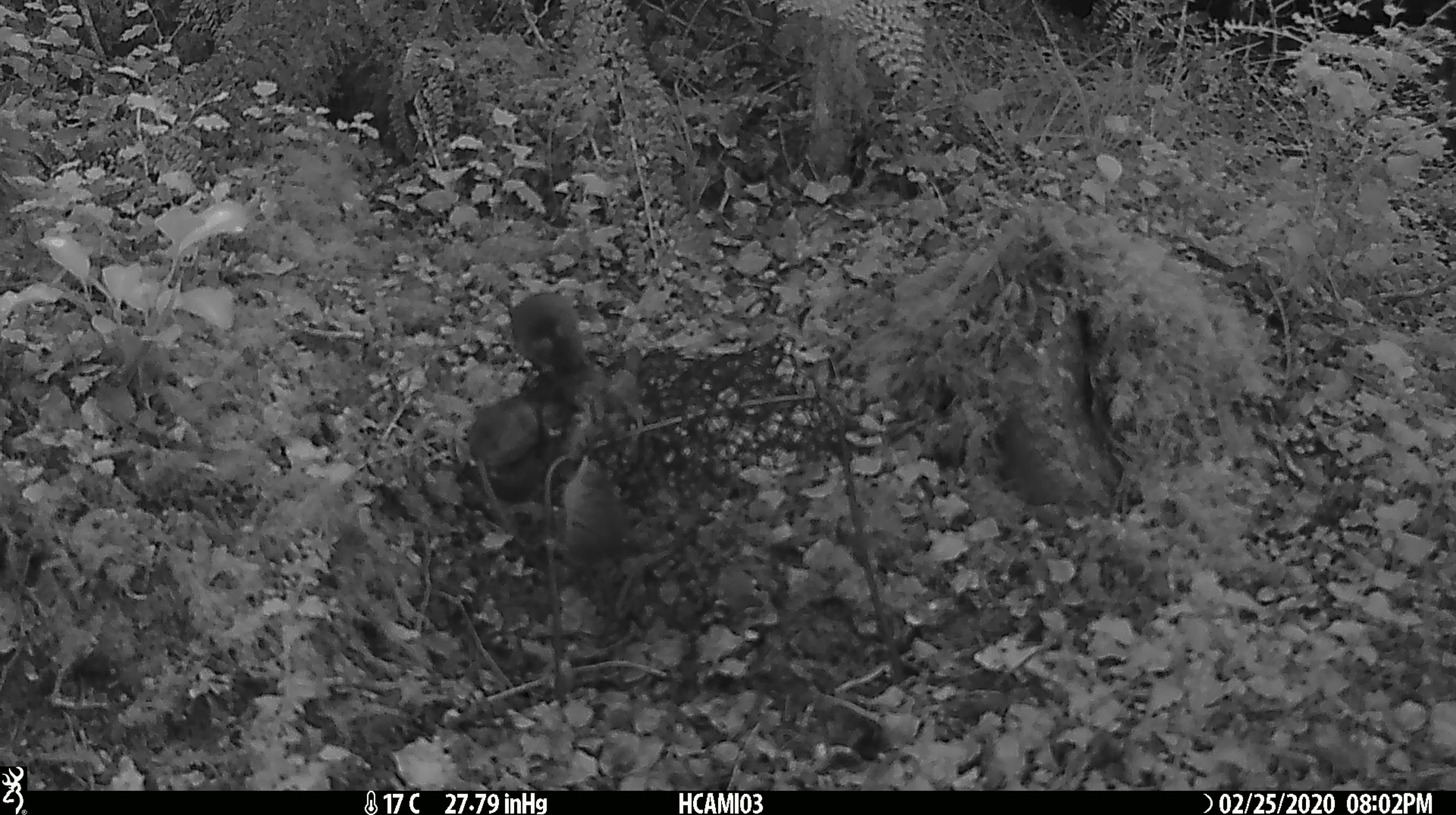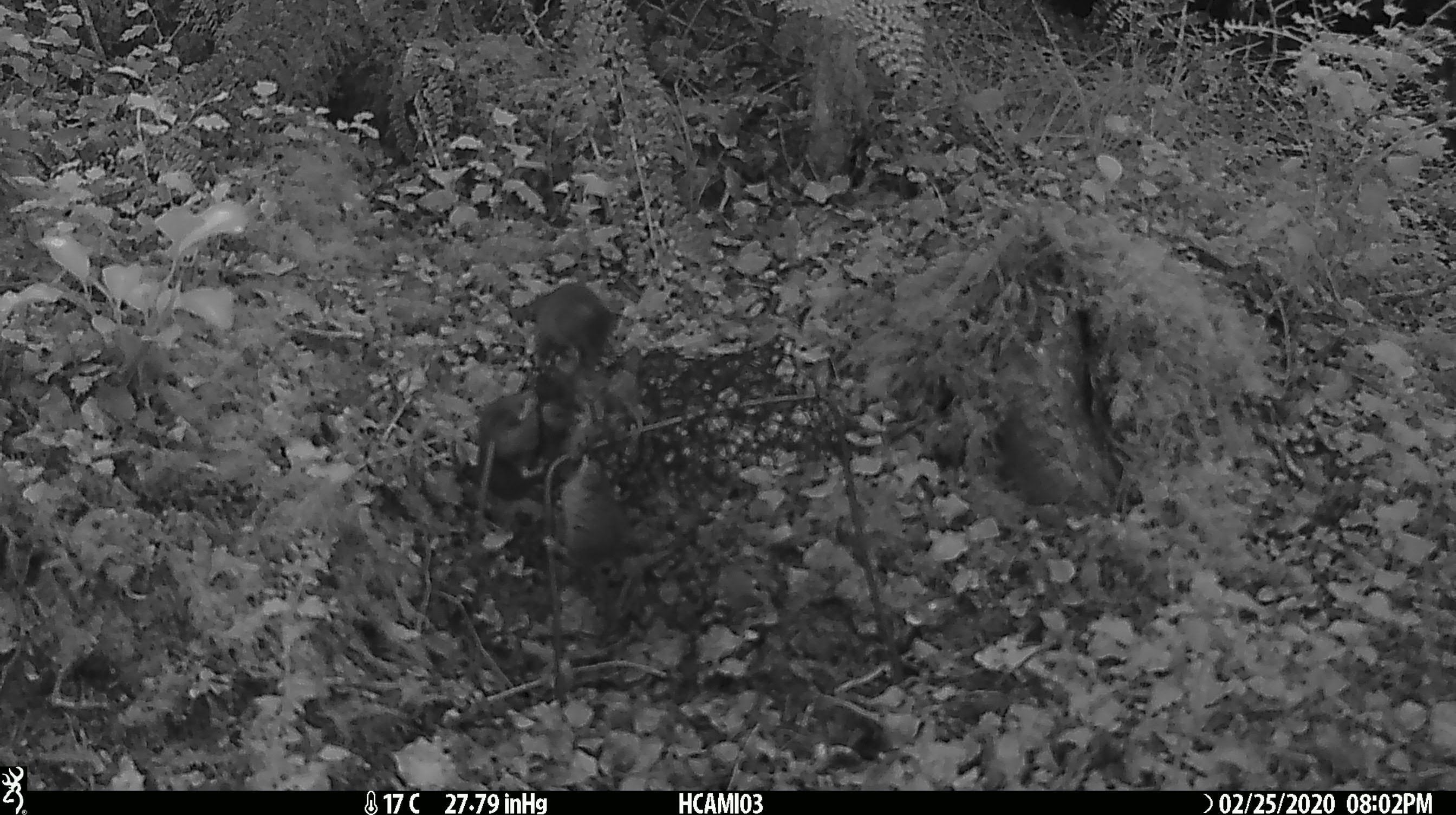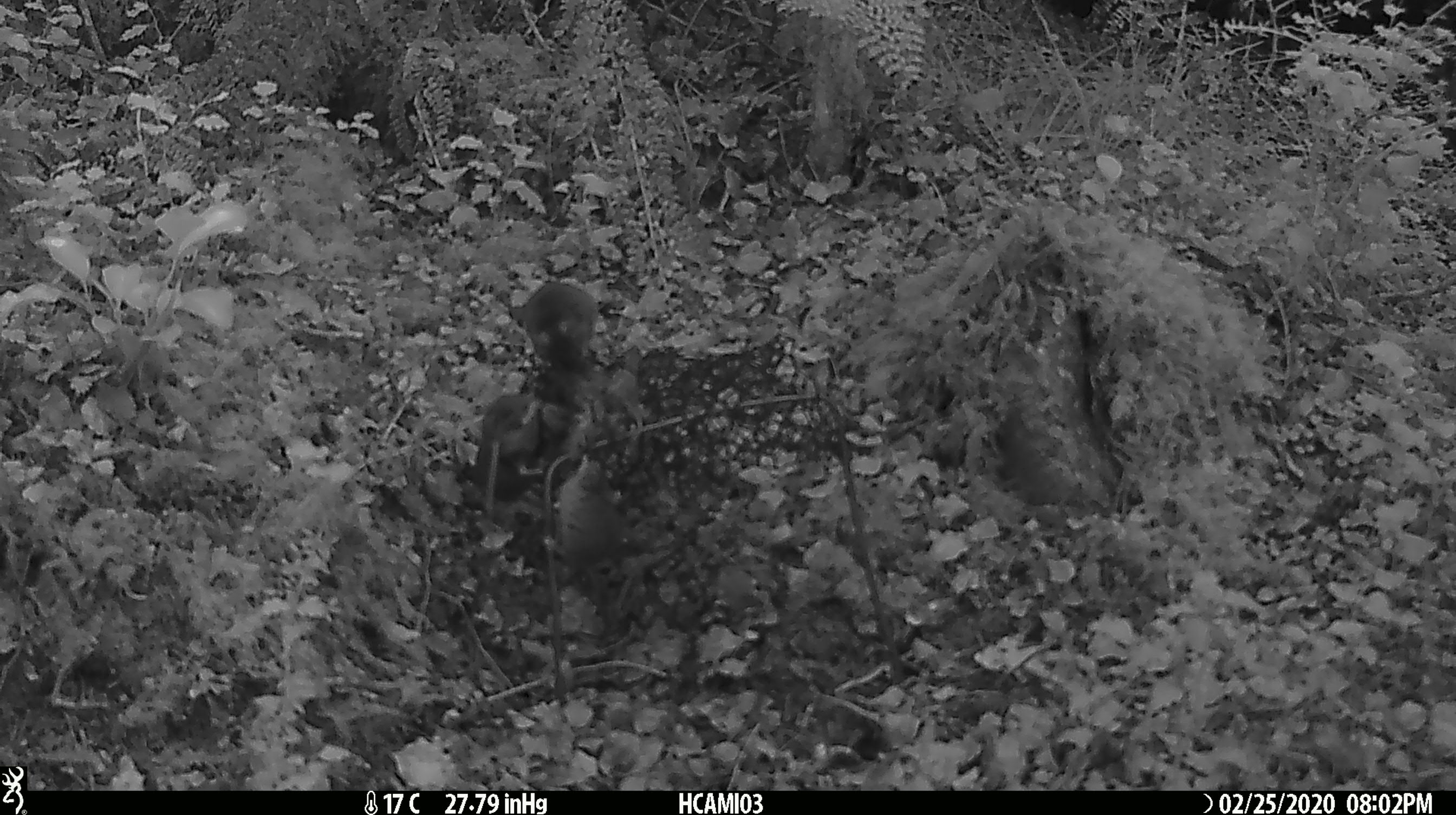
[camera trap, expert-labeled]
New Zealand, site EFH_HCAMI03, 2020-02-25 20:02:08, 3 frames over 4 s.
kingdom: Animalia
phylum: Chordata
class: Mammalia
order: Rodentia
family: Muridae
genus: Mus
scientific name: Mus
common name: mouse